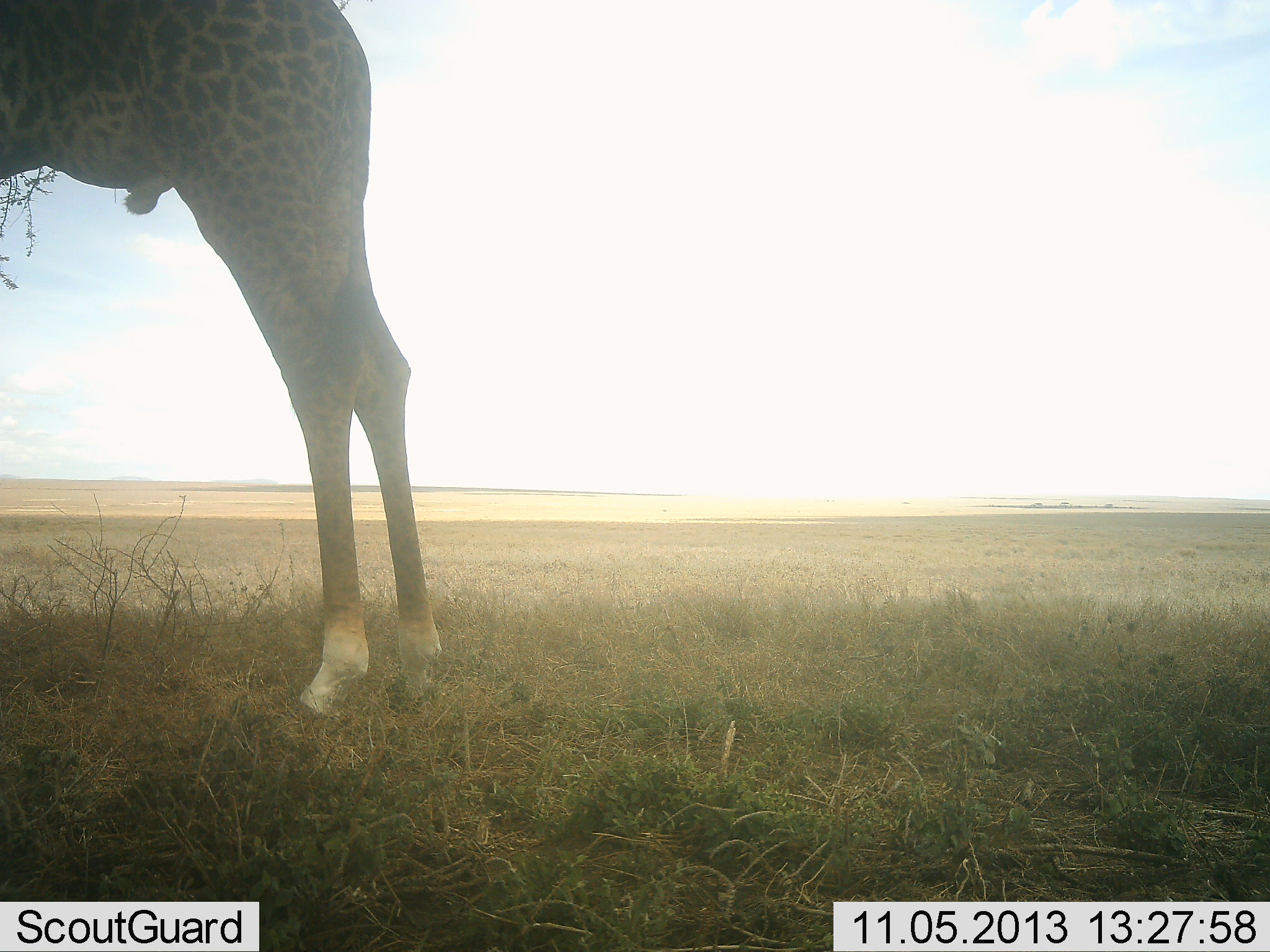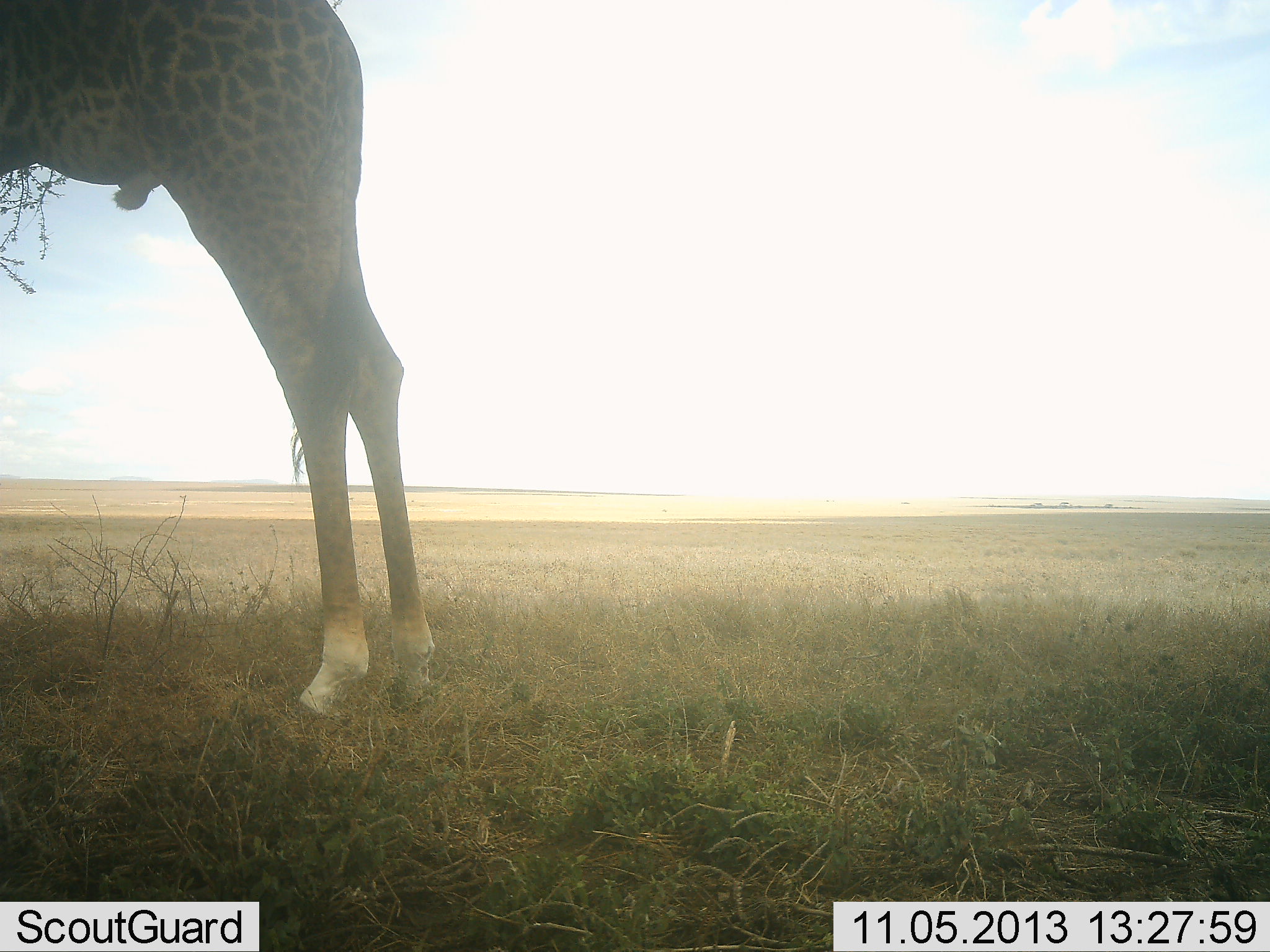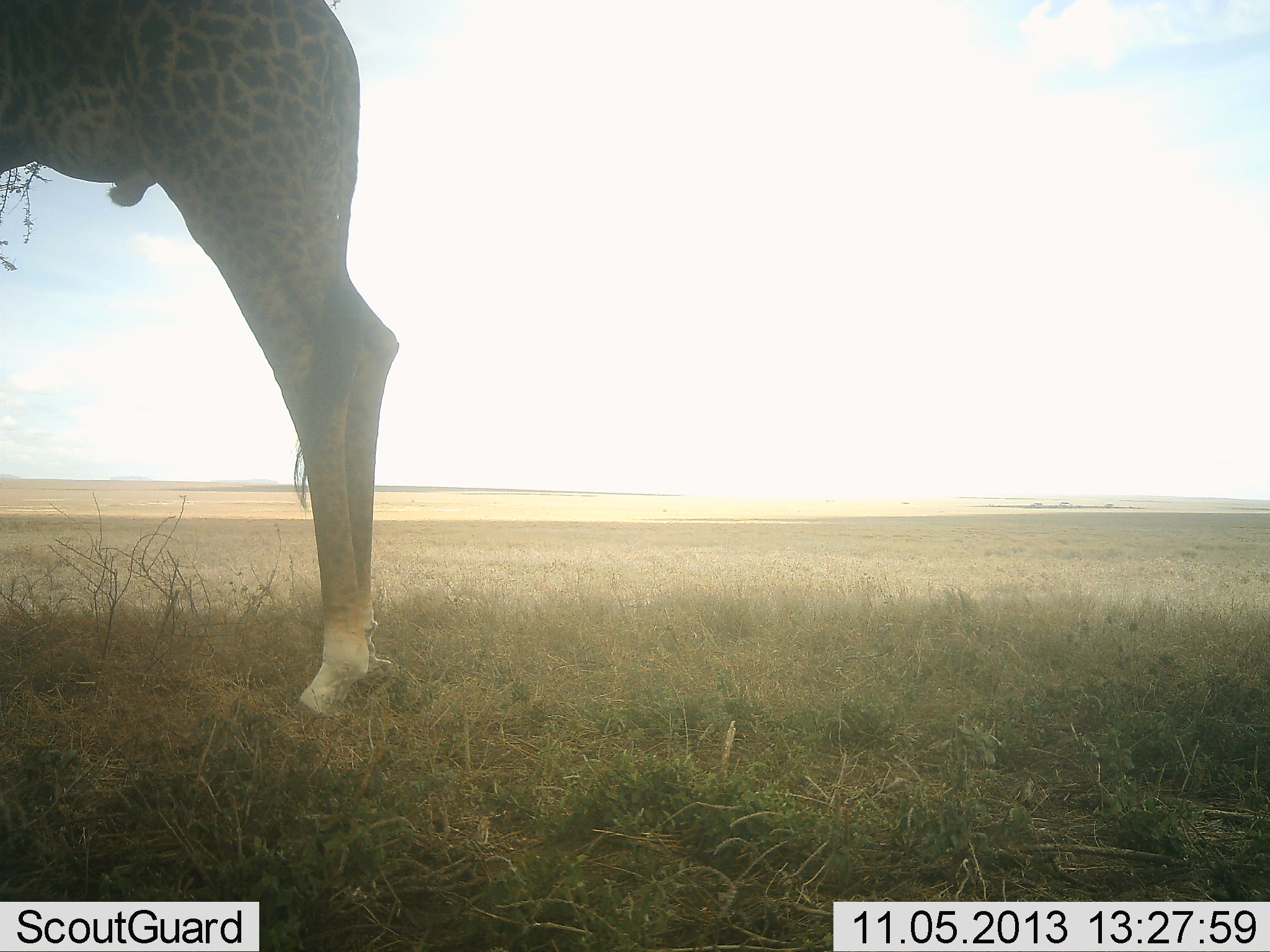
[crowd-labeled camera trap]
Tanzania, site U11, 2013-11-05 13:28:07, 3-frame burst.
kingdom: Animalia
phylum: Chordata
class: Mammalia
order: Artiodactyla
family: Giraffidae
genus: Giraffa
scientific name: Giraffa camelopardalis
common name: giraffe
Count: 1.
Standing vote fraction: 80%.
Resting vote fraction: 0%.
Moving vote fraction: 0%.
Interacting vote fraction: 0%.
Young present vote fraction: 0%.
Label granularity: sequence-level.